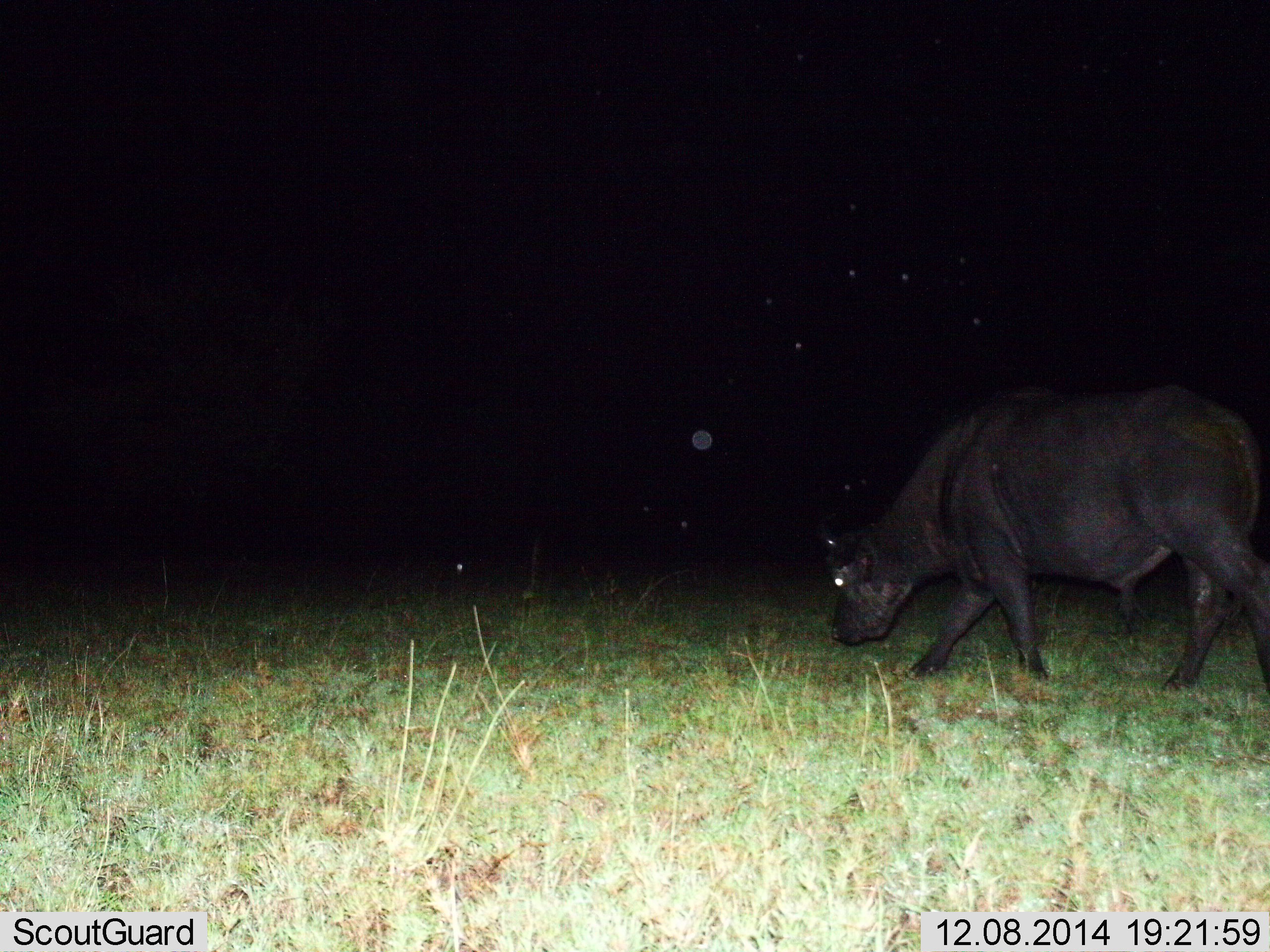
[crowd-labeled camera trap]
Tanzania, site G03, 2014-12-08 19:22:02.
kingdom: Animalia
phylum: Chordata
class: Mammalia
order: Artiodactyla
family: Bovidae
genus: Syncerus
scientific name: Syncerus caffer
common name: cape buffalo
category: buffalo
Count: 1.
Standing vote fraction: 10%.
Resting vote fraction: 0%.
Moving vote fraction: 50%.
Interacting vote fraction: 0%.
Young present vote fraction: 0%.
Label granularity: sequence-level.